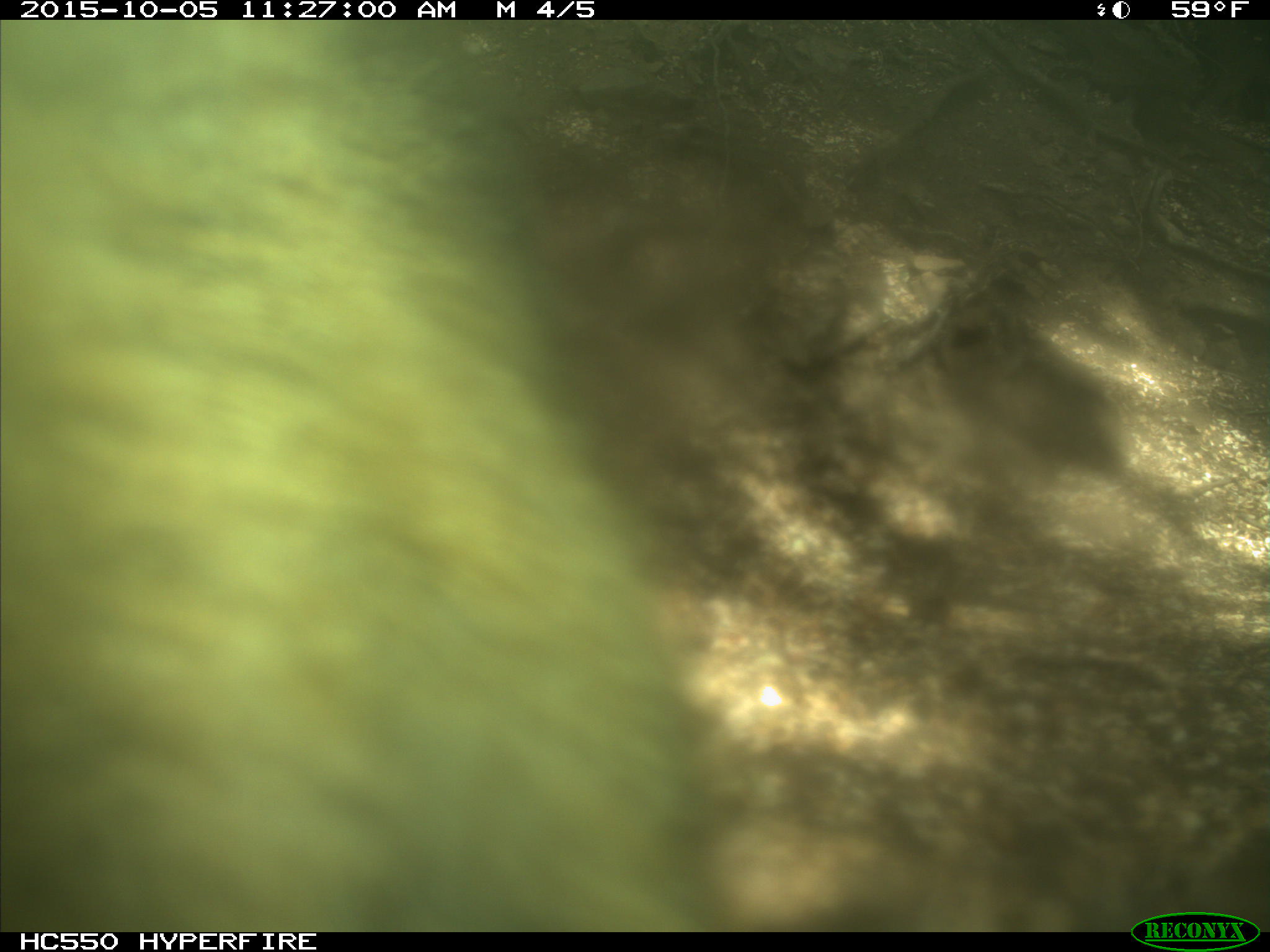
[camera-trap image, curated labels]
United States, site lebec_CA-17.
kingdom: Animalia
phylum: Chordata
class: Mammalia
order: Carnivora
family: Ursidae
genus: Ursus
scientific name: Ursus americanus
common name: american black bear